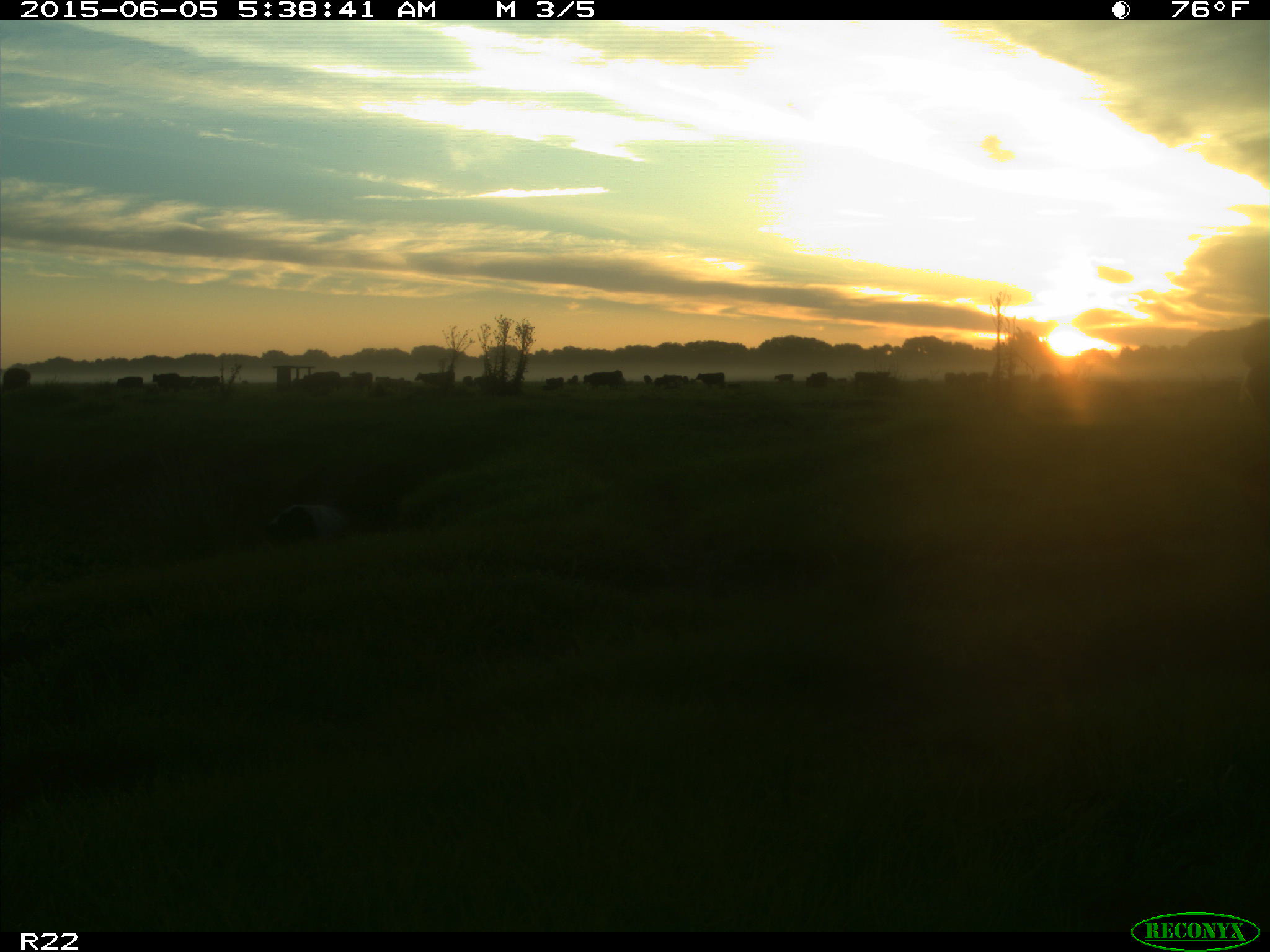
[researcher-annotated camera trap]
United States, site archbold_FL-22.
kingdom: Animalia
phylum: Chordata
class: Mammalia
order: Artiodactyla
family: Bovidae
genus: Bos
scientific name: Bos taurus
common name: domestic cow